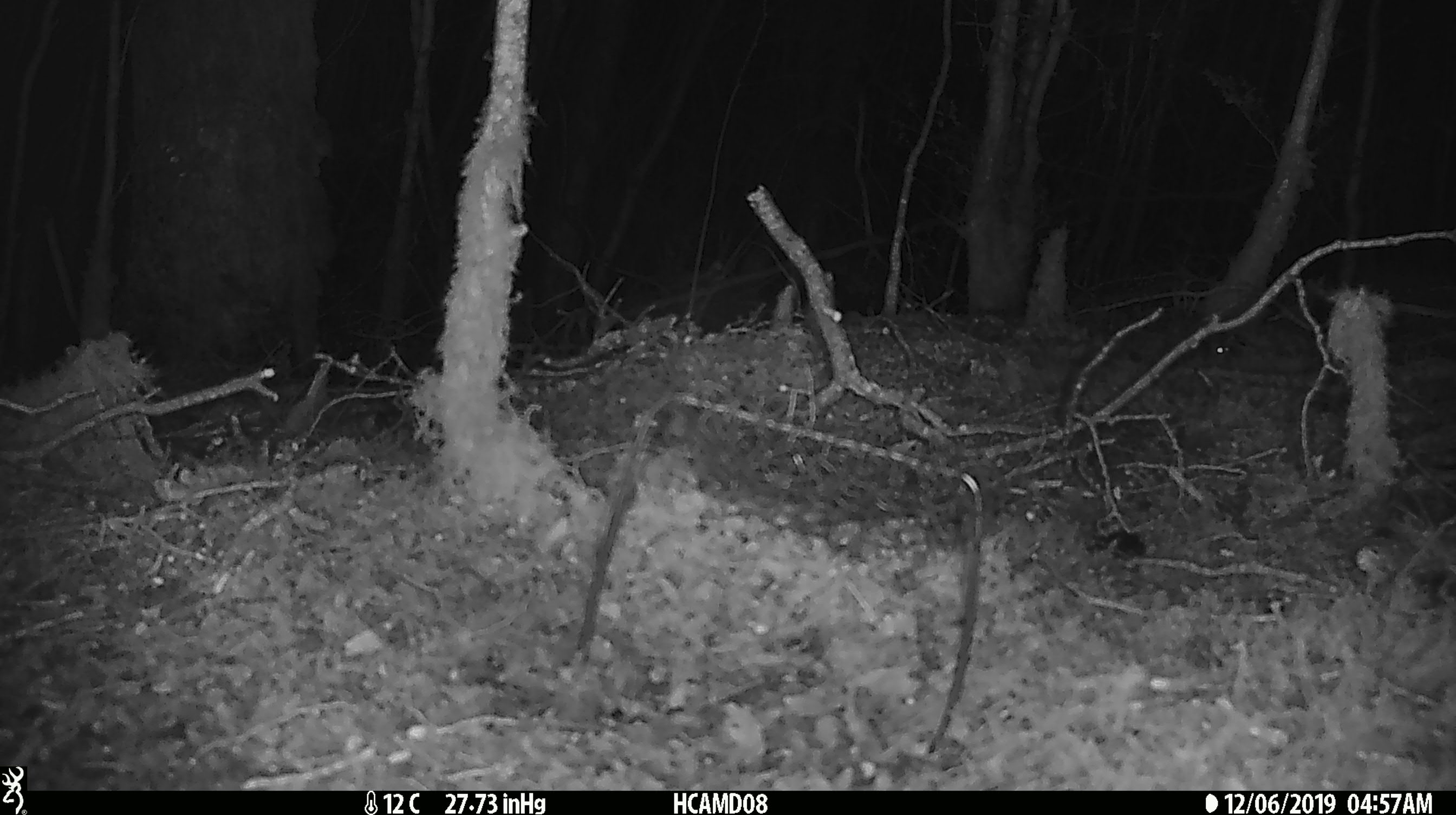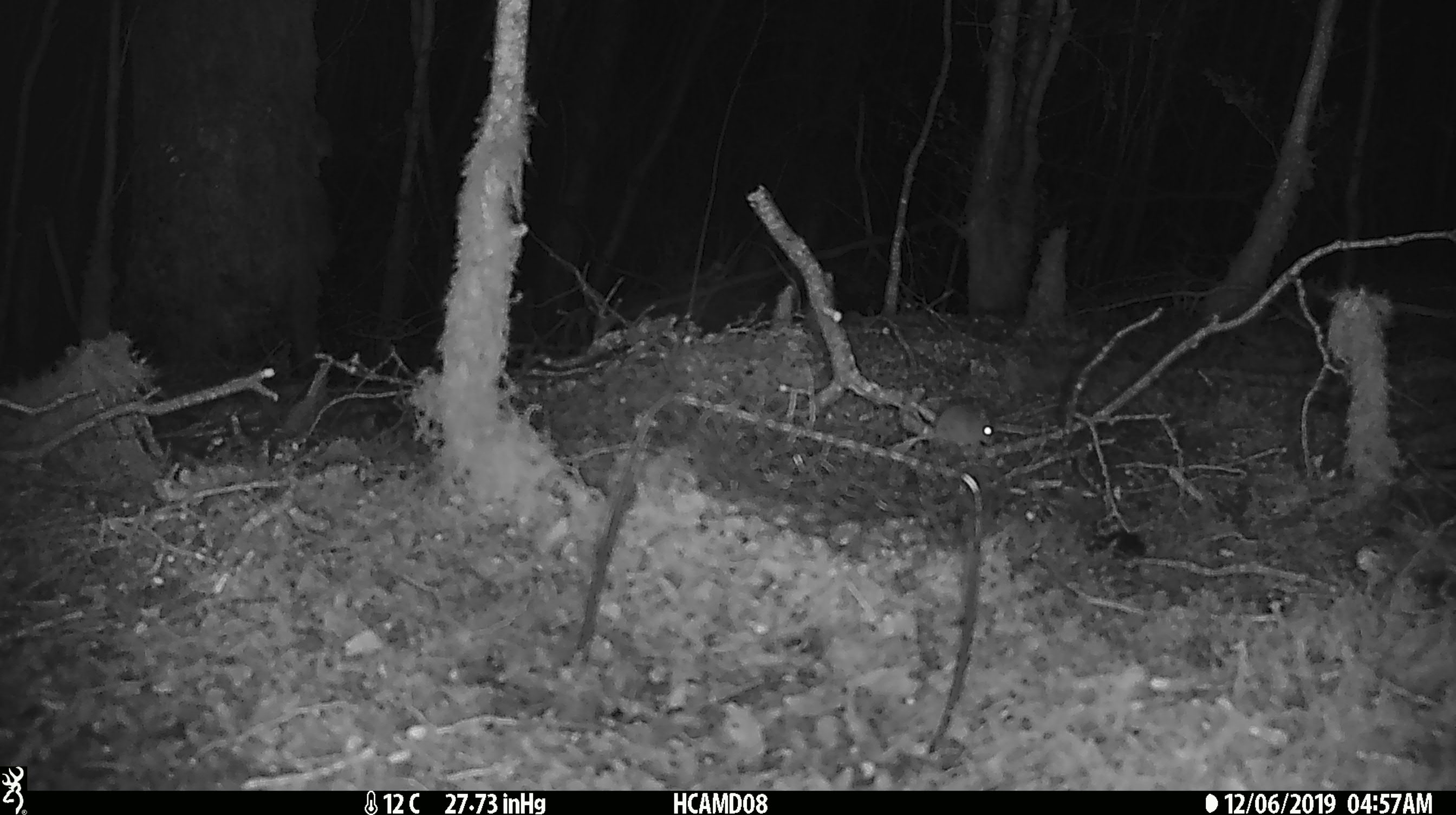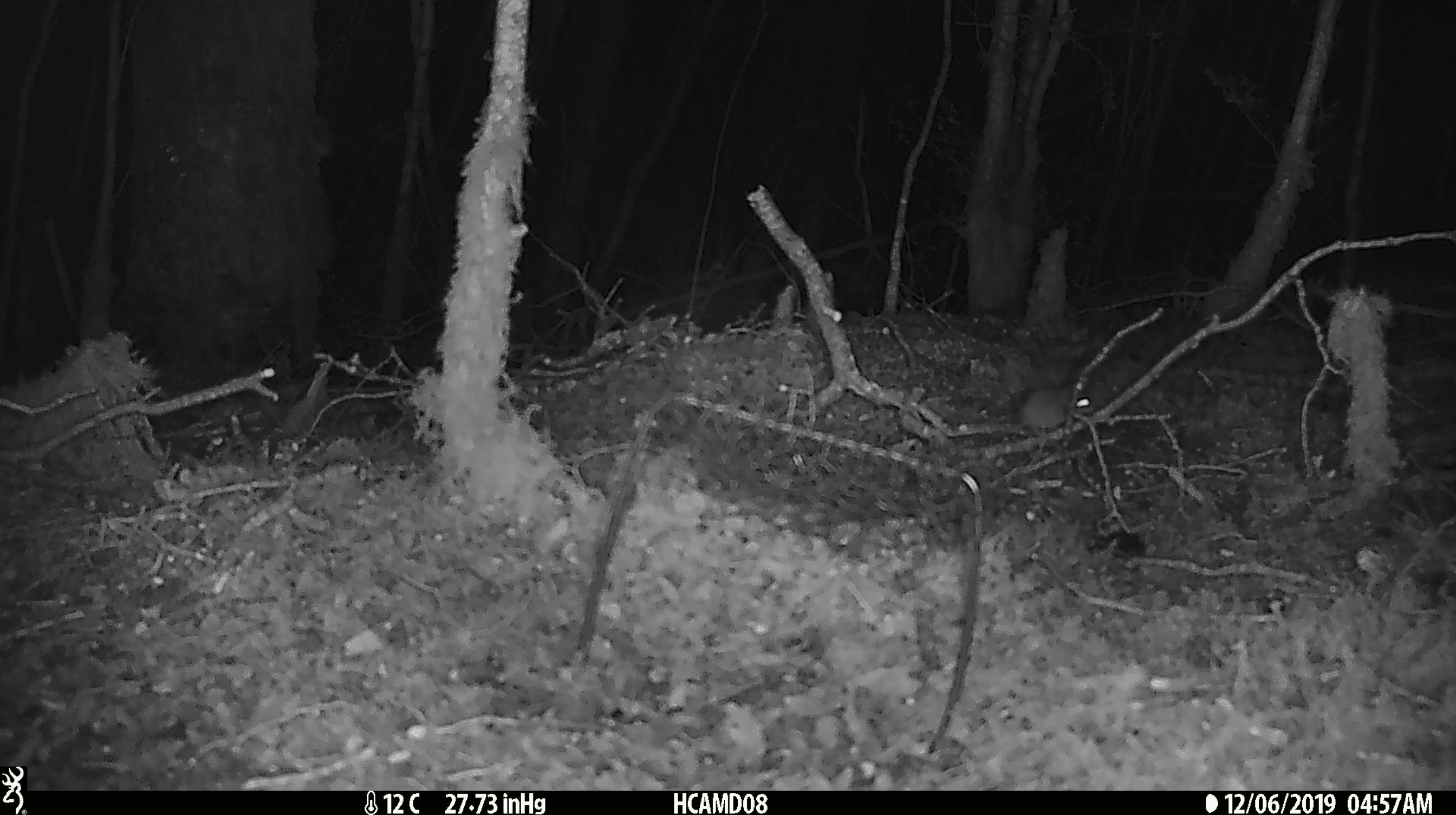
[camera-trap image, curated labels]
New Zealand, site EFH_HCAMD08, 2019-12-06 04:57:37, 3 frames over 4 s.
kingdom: Animalia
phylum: Chordata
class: Mammalia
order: Rodentia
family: Muridae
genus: Mus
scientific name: Mus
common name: mouse